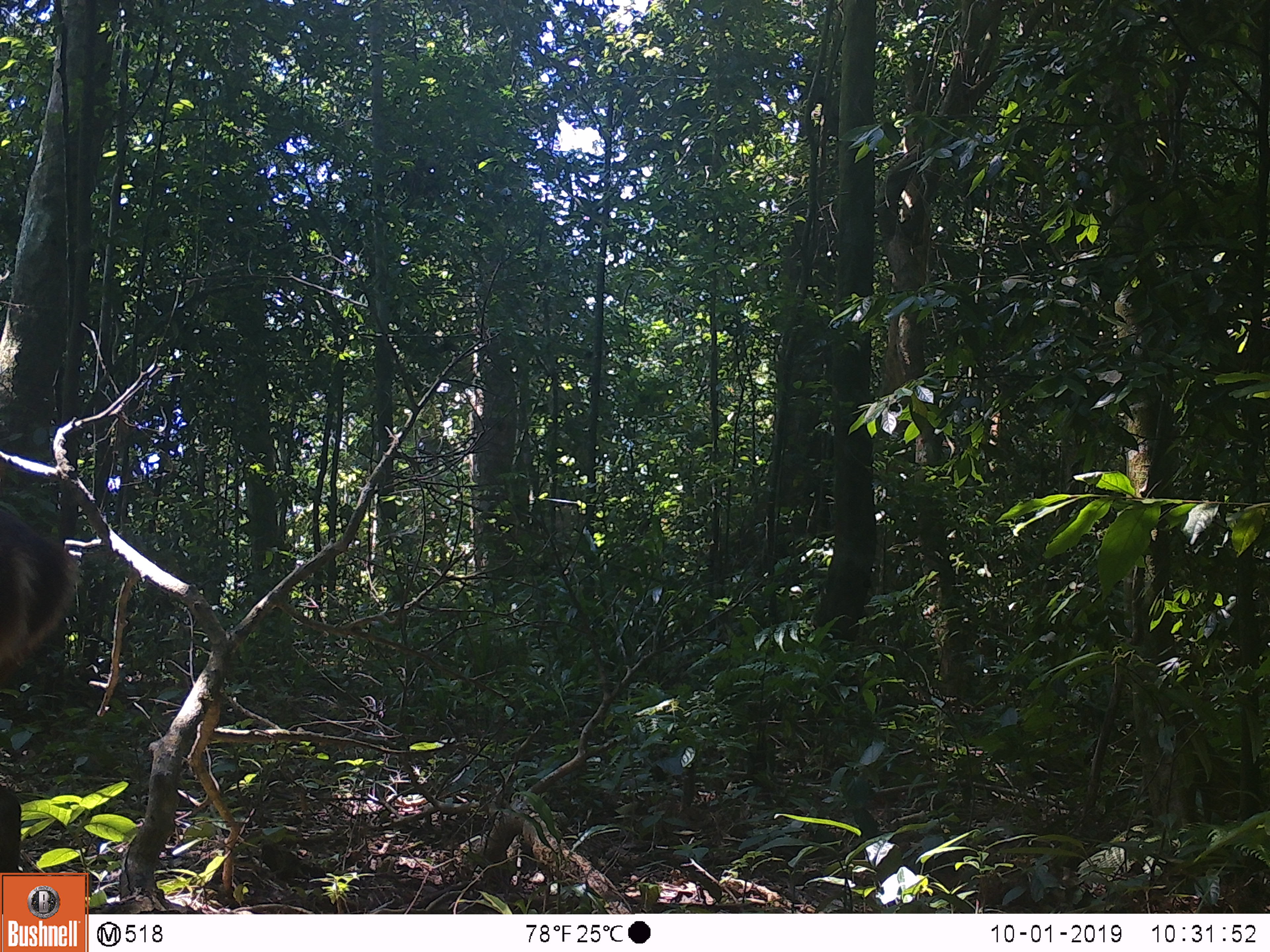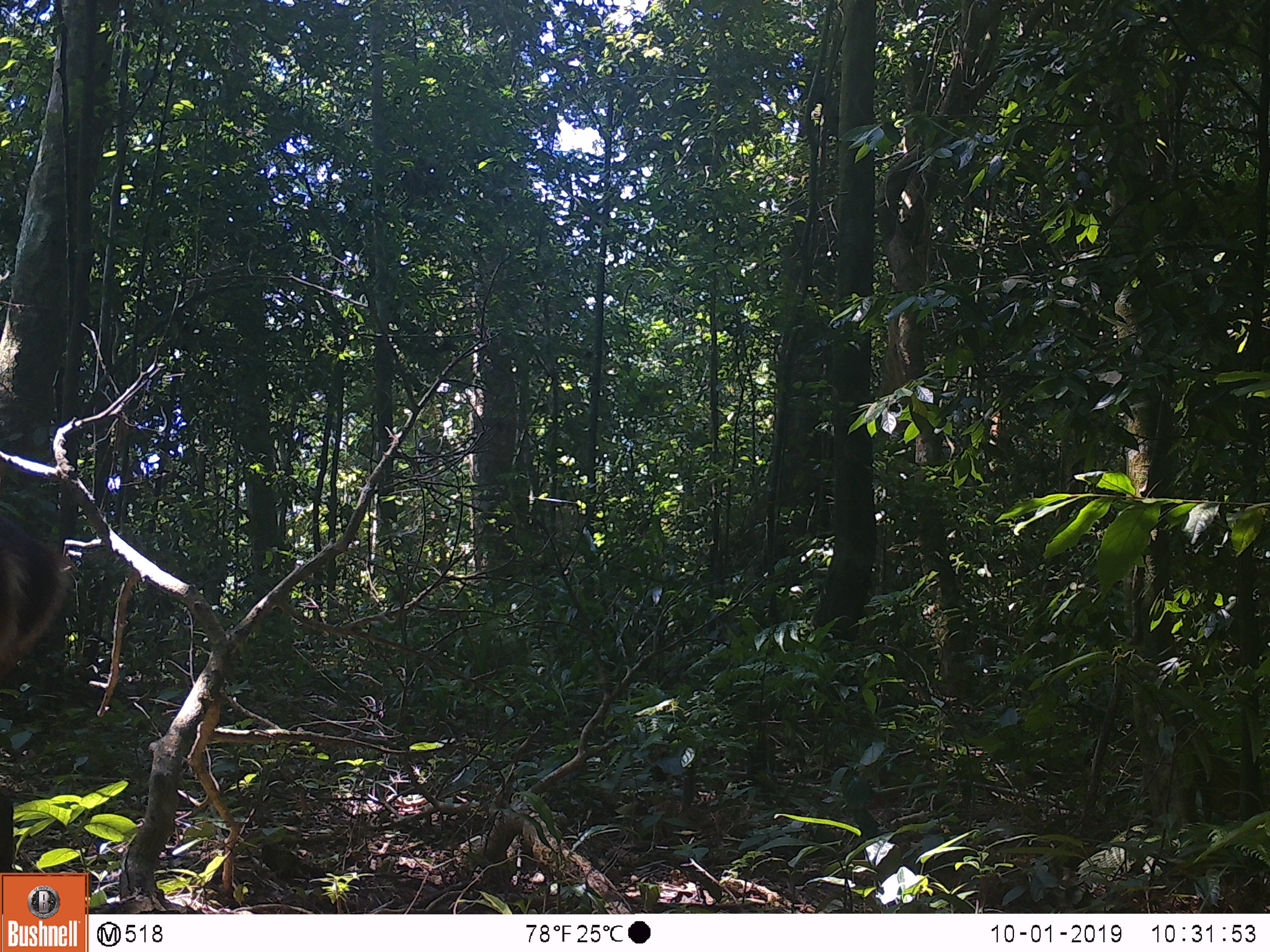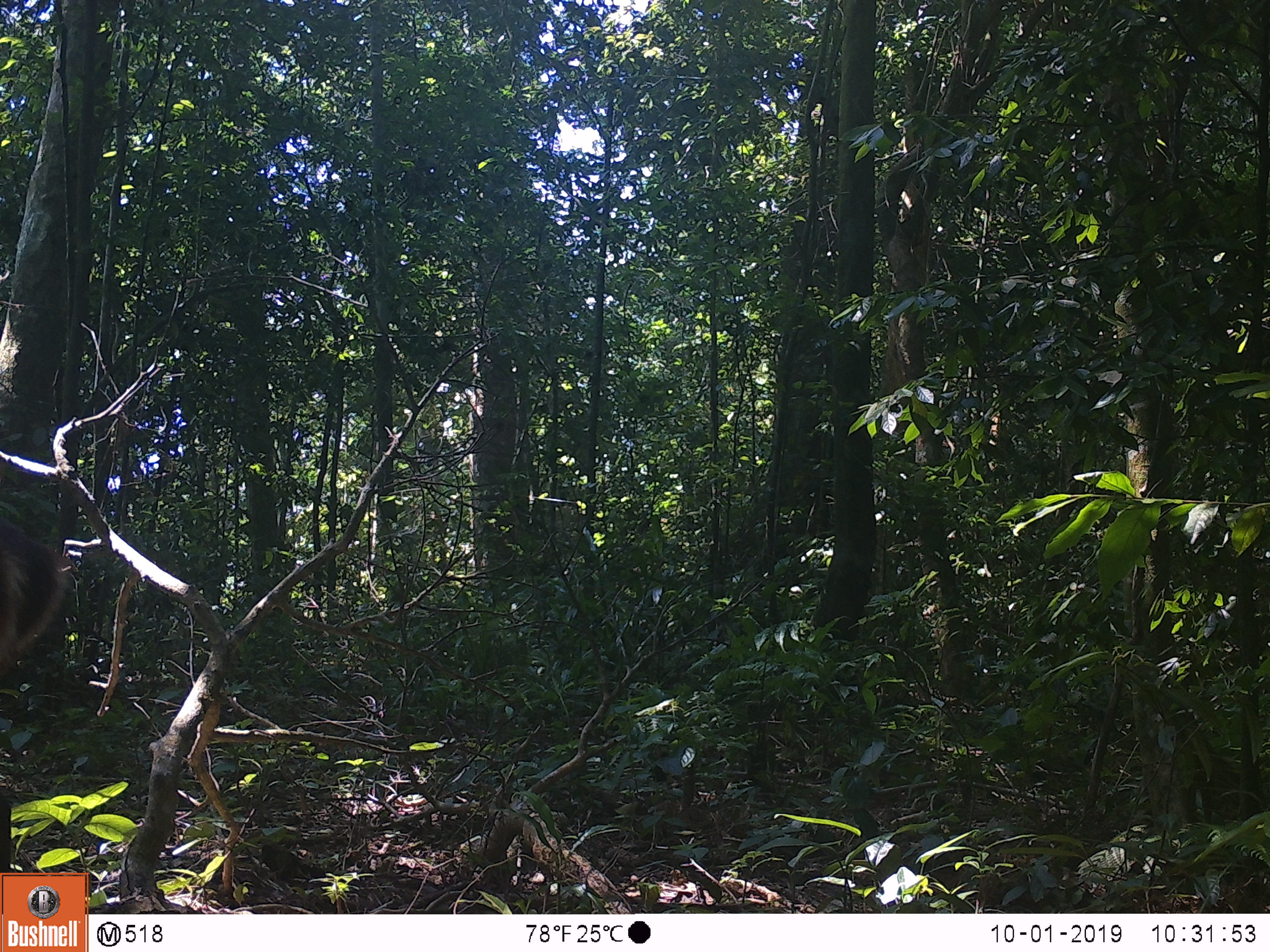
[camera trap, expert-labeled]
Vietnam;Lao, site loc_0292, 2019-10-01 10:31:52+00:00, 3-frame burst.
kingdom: Animalia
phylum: Chordata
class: Mammalia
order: Artiodactyla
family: Cervidae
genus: Muntiacus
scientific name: Muntiacus vuquangensis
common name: large-antlered muntjac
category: large antlered muntjac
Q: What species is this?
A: Large antlered muntjac (large-antlered muntjac) (Muntiacus vuquangensis).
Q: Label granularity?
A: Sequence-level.